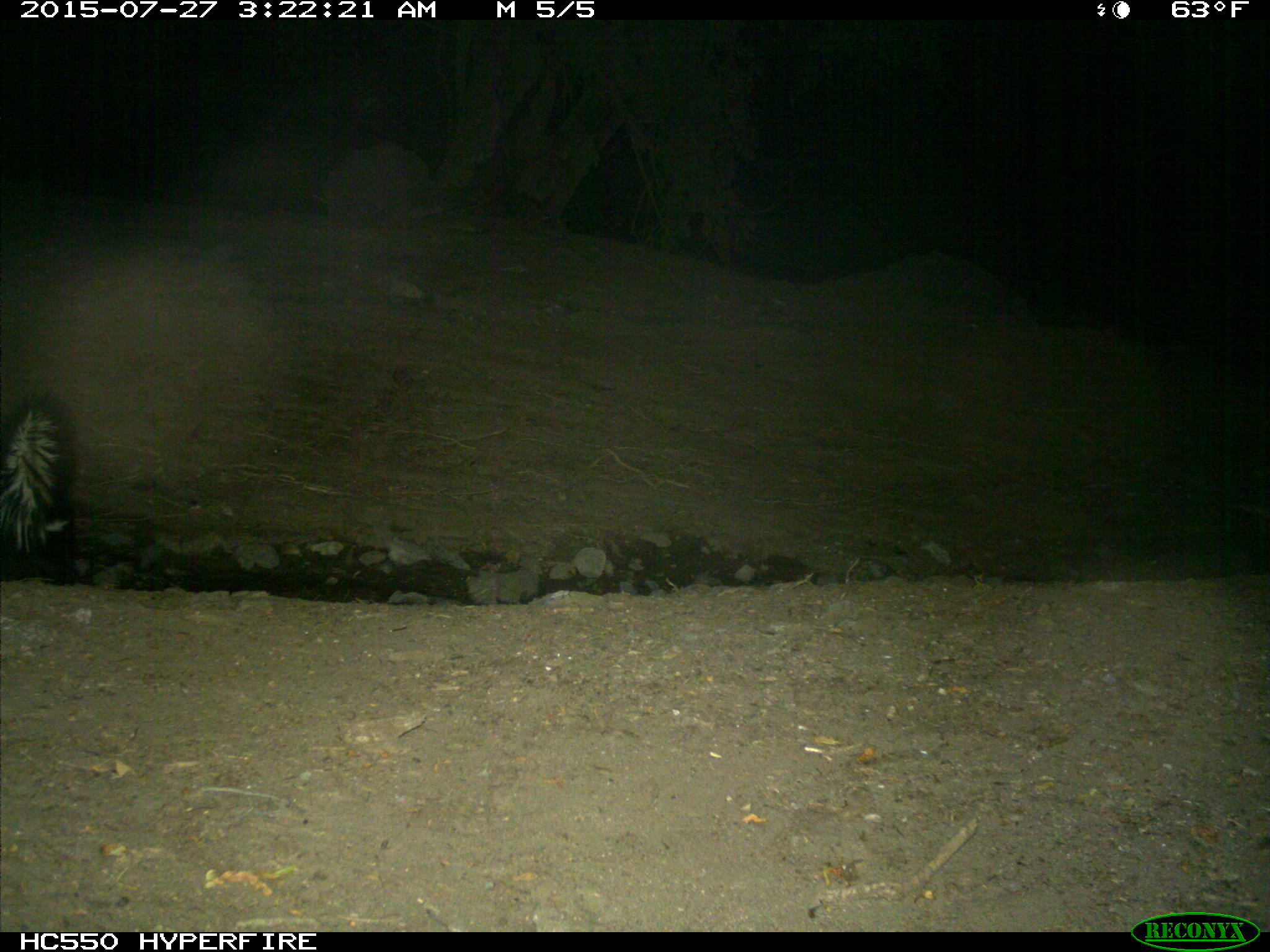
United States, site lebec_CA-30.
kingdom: Animalia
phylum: Chordata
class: Mammalia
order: Carnivora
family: Mephitidae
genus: Mephitis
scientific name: Mephitis mephitis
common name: striped skunk